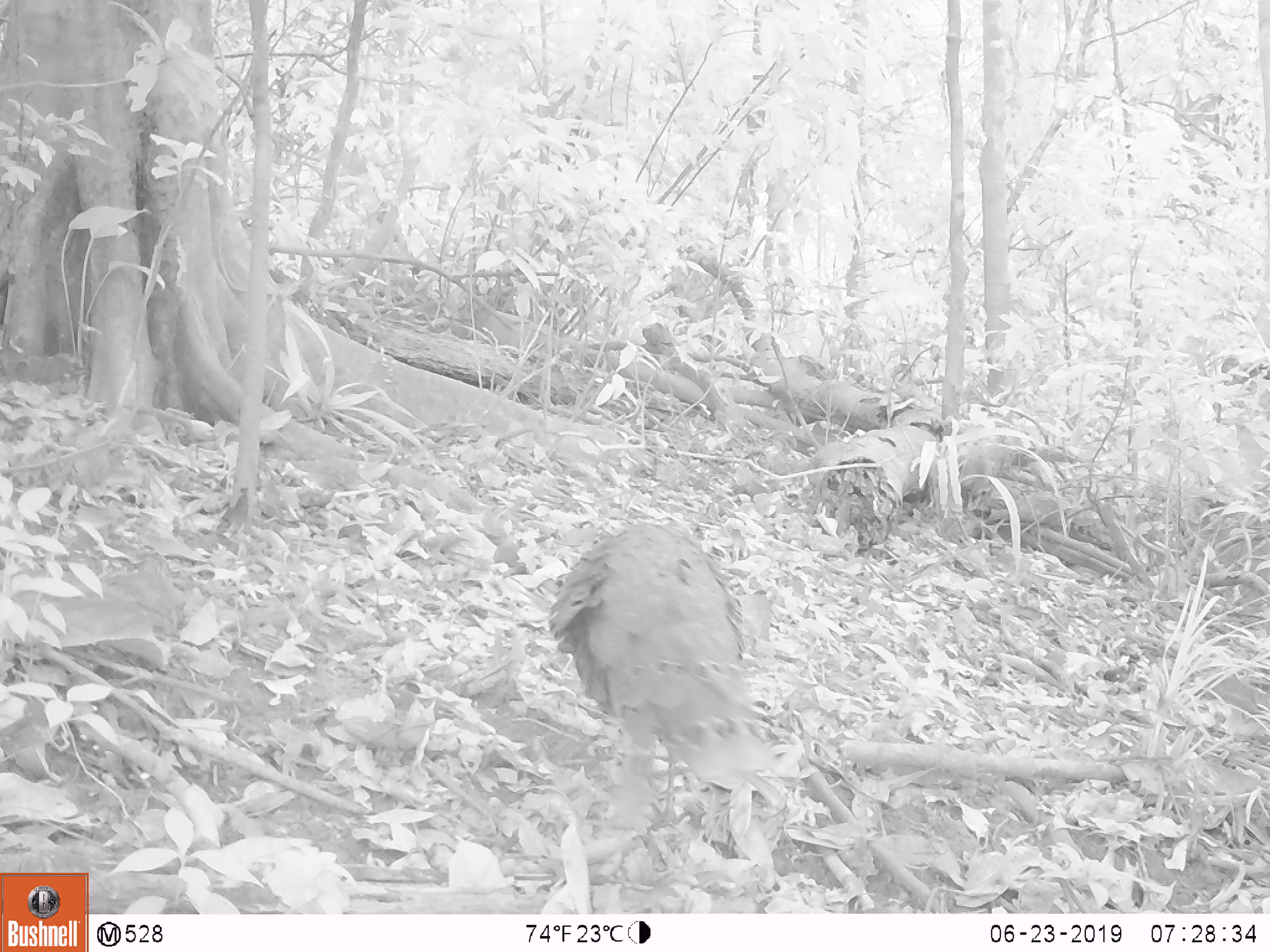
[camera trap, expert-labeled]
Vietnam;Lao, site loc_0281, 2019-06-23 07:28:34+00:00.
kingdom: Animalia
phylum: Chordata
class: Aves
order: Galliformes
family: Phasianidae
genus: Polyplectron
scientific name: Polyplectron bicalcaratum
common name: gray peacock-pheasant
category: grey peacock pheasant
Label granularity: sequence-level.